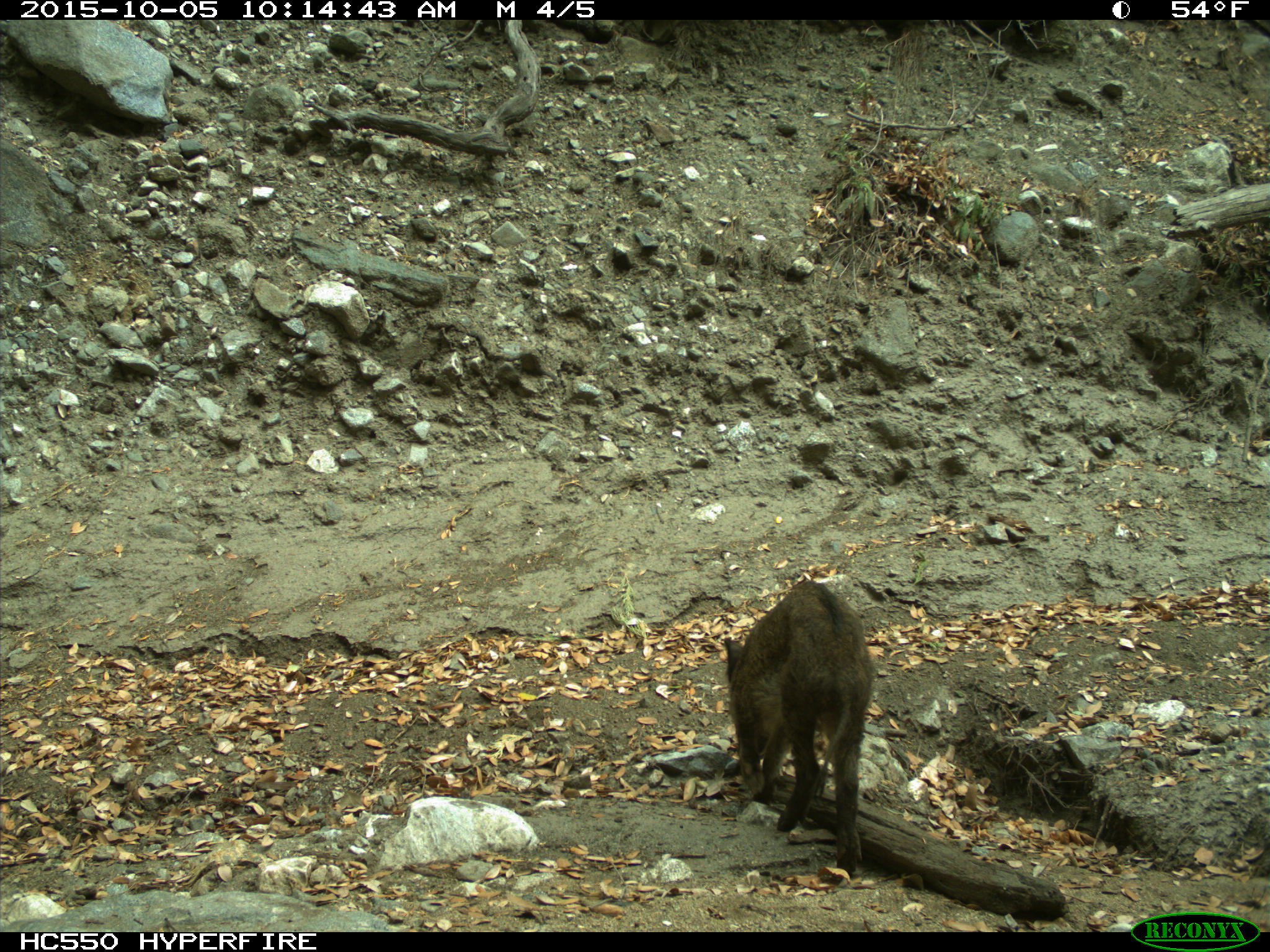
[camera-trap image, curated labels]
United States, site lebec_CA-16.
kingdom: Animalia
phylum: Chordata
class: Mammalia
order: Artiodactyla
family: Suidae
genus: Sus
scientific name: Sus scrofa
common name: wild boar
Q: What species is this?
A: Sus scrofa (wild boar).